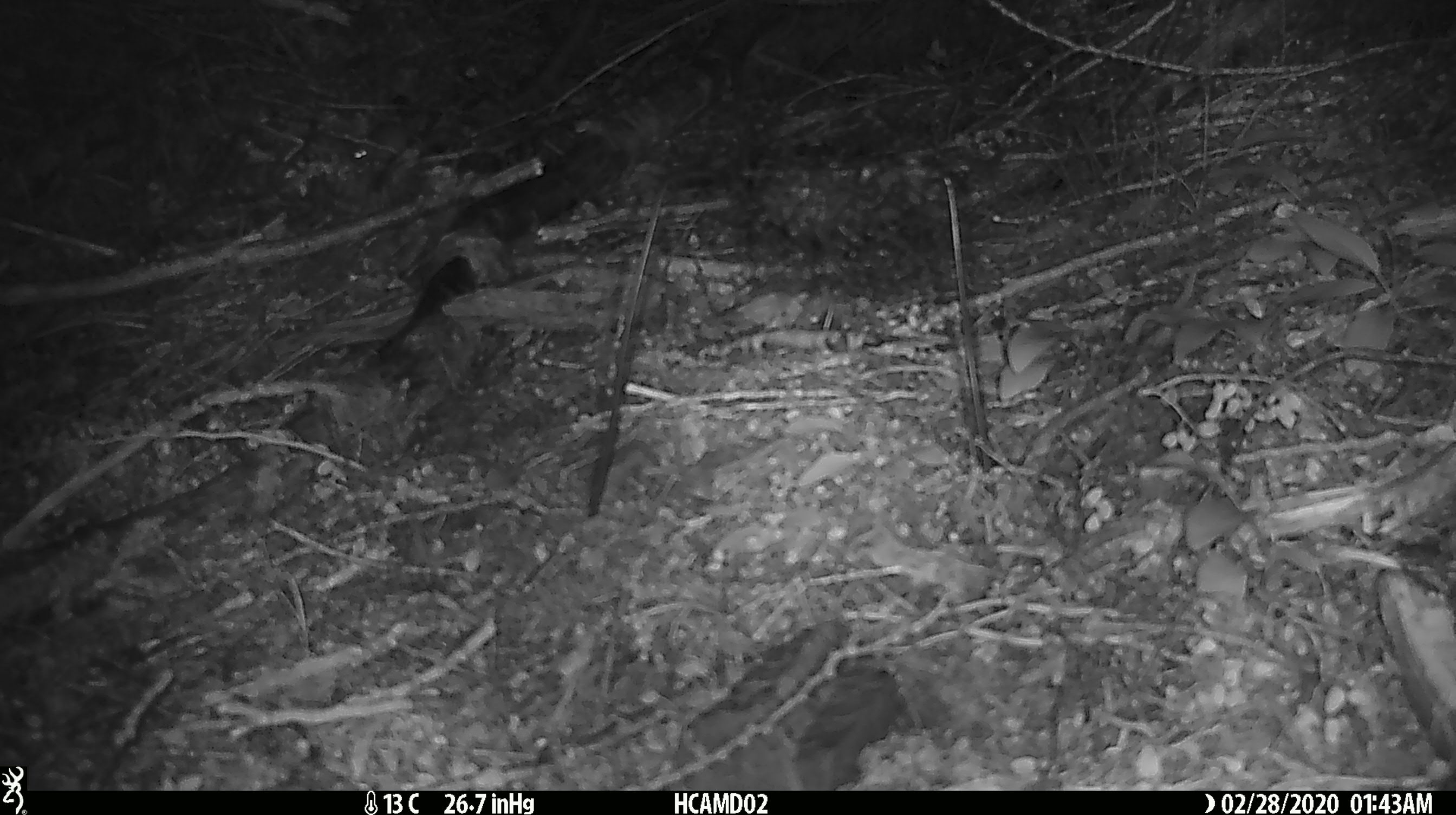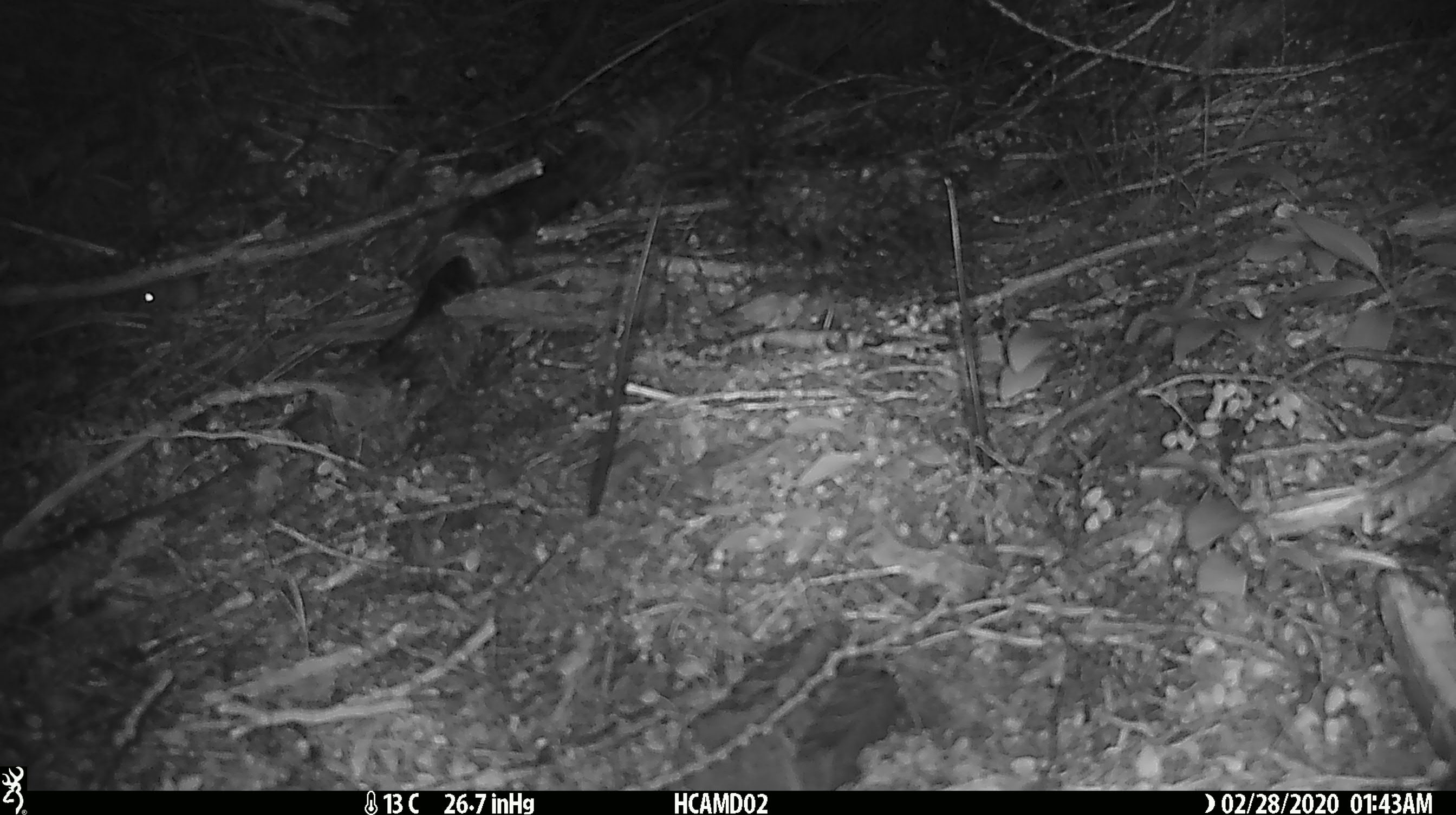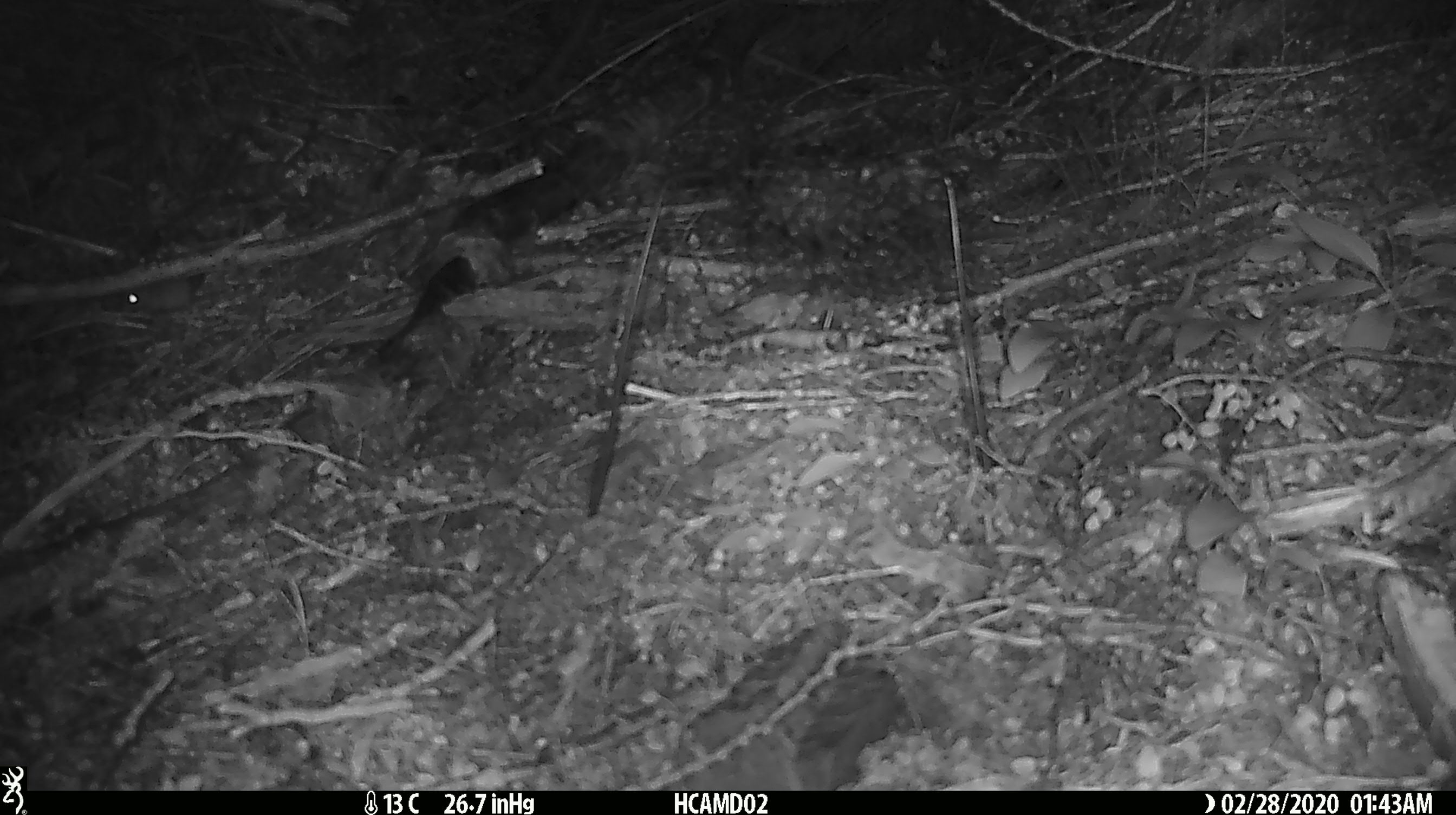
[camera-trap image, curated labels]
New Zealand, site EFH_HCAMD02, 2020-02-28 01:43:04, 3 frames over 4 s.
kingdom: Animalia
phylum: Chordata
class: Mammalia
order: Rodentia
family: Muridae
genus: Mus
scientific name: Mus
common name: mouse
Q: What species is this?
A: Mouse (Mus).